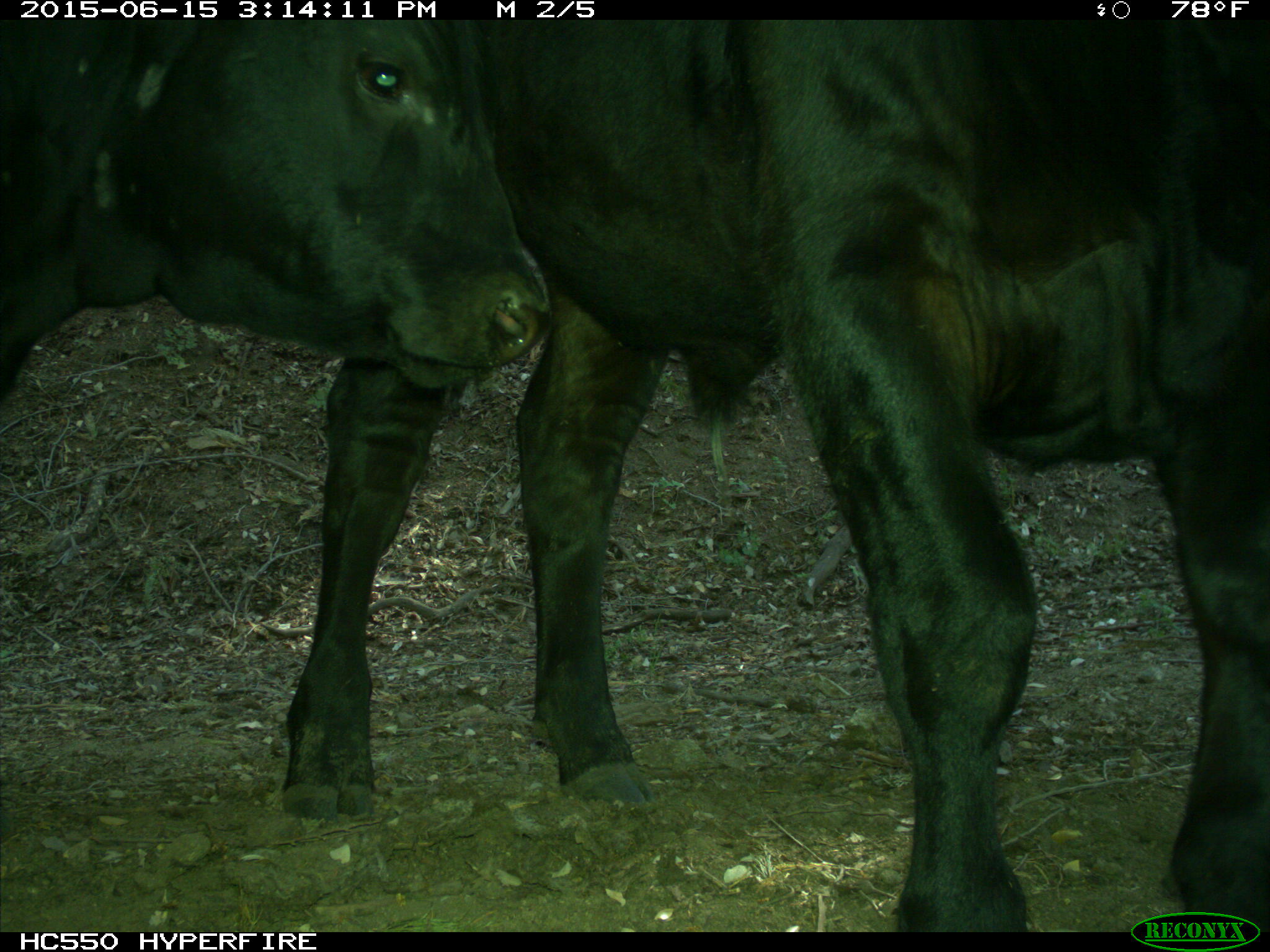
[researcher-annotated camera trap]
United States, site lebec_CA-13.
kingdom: Animalia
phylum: Chordata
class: Mammalia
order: Artiodactyla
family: Bovidae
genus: Bos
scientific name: Bos taurus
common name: domestic cow